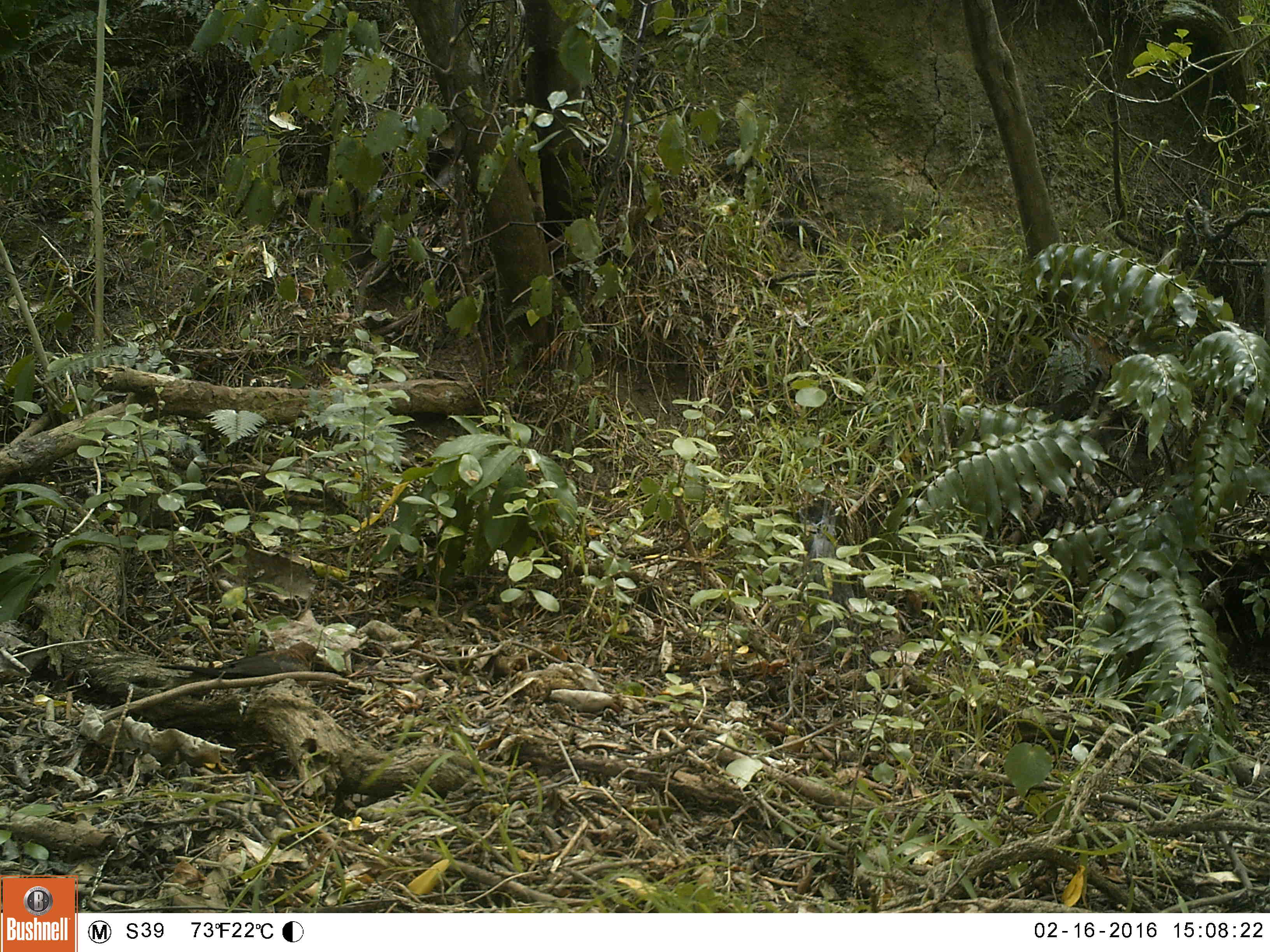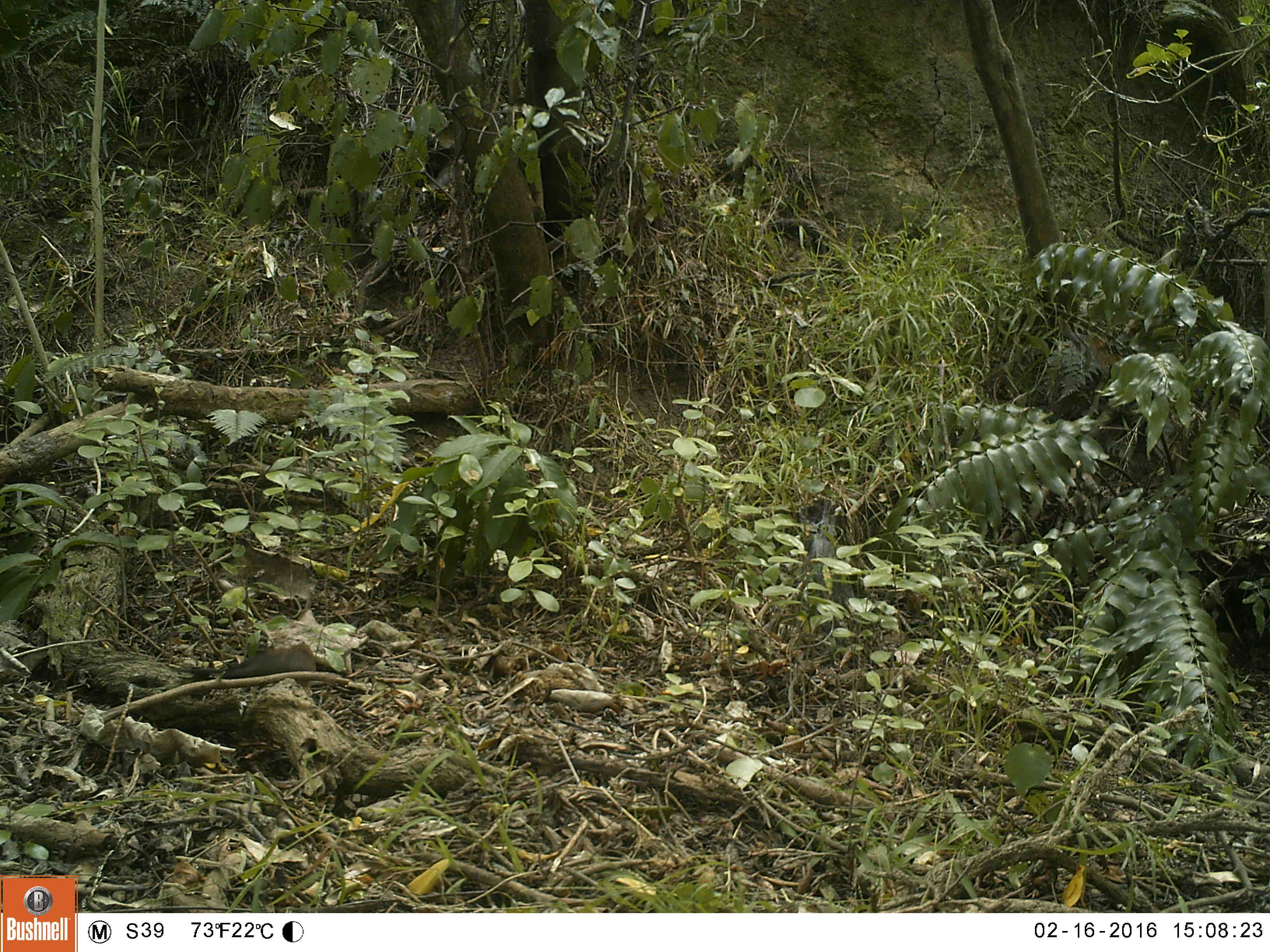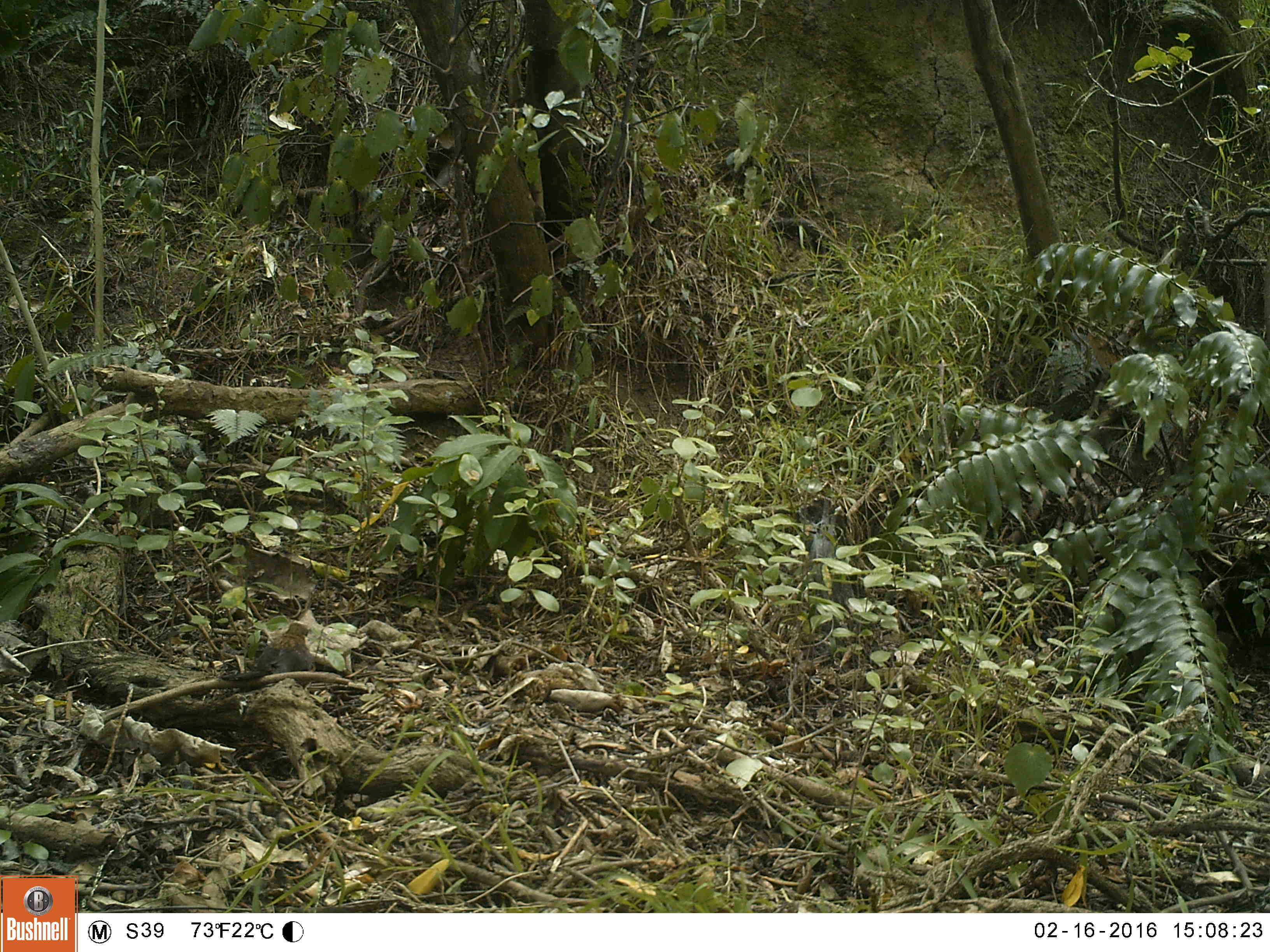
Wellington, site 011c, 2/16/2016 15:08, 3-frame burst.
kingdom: Animalia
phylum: Chordata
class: Aves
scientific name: Aves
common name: bird